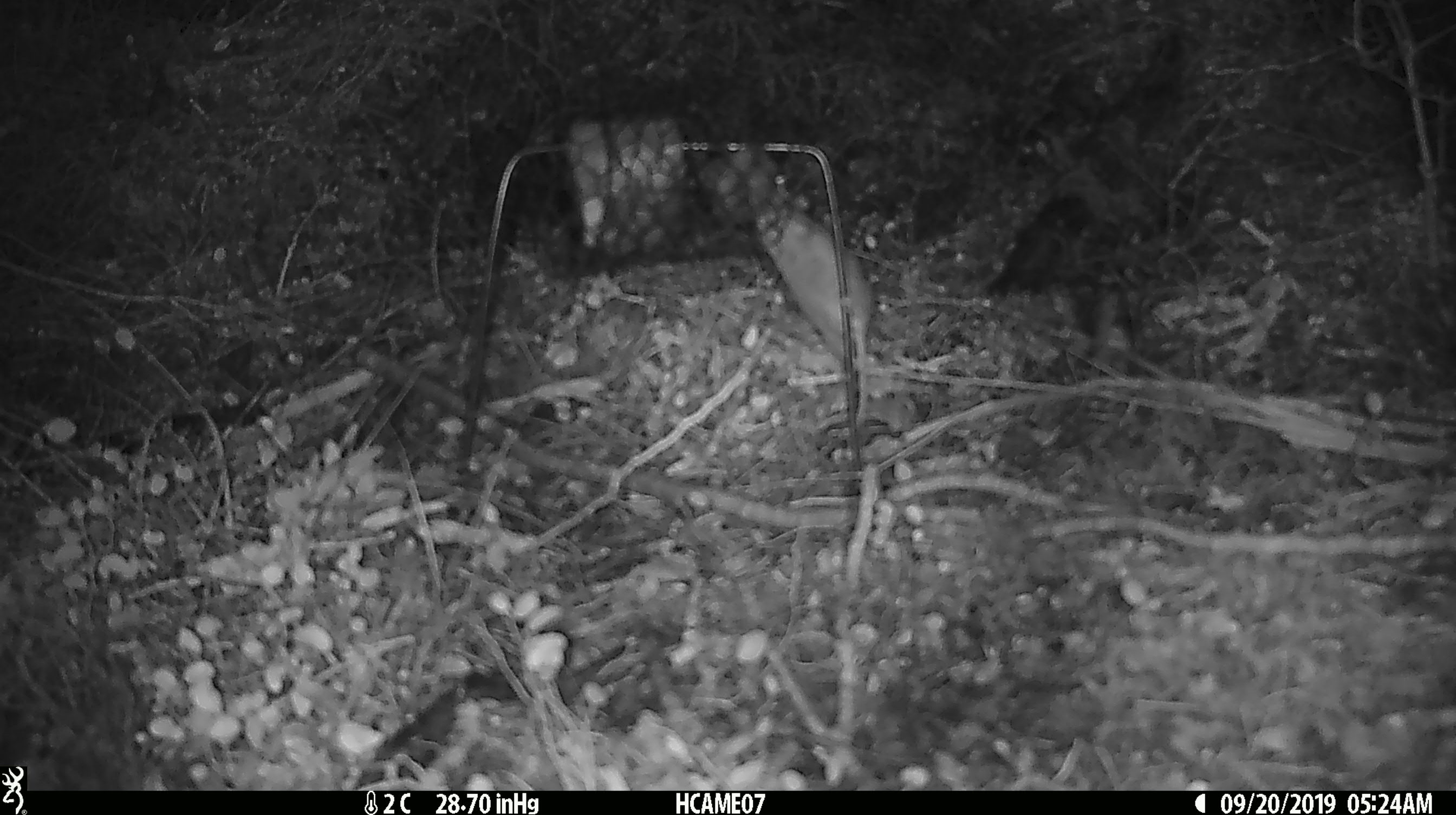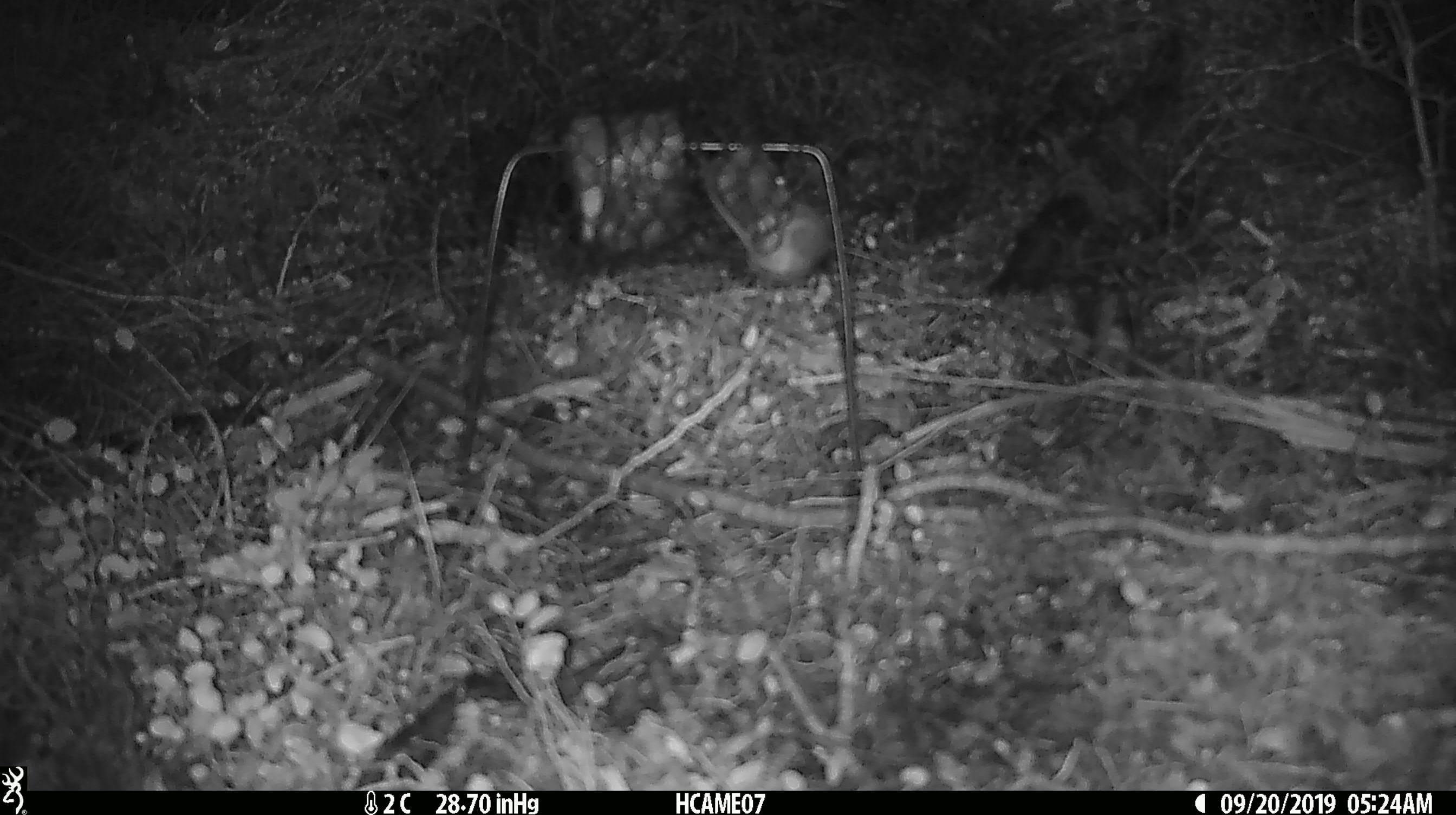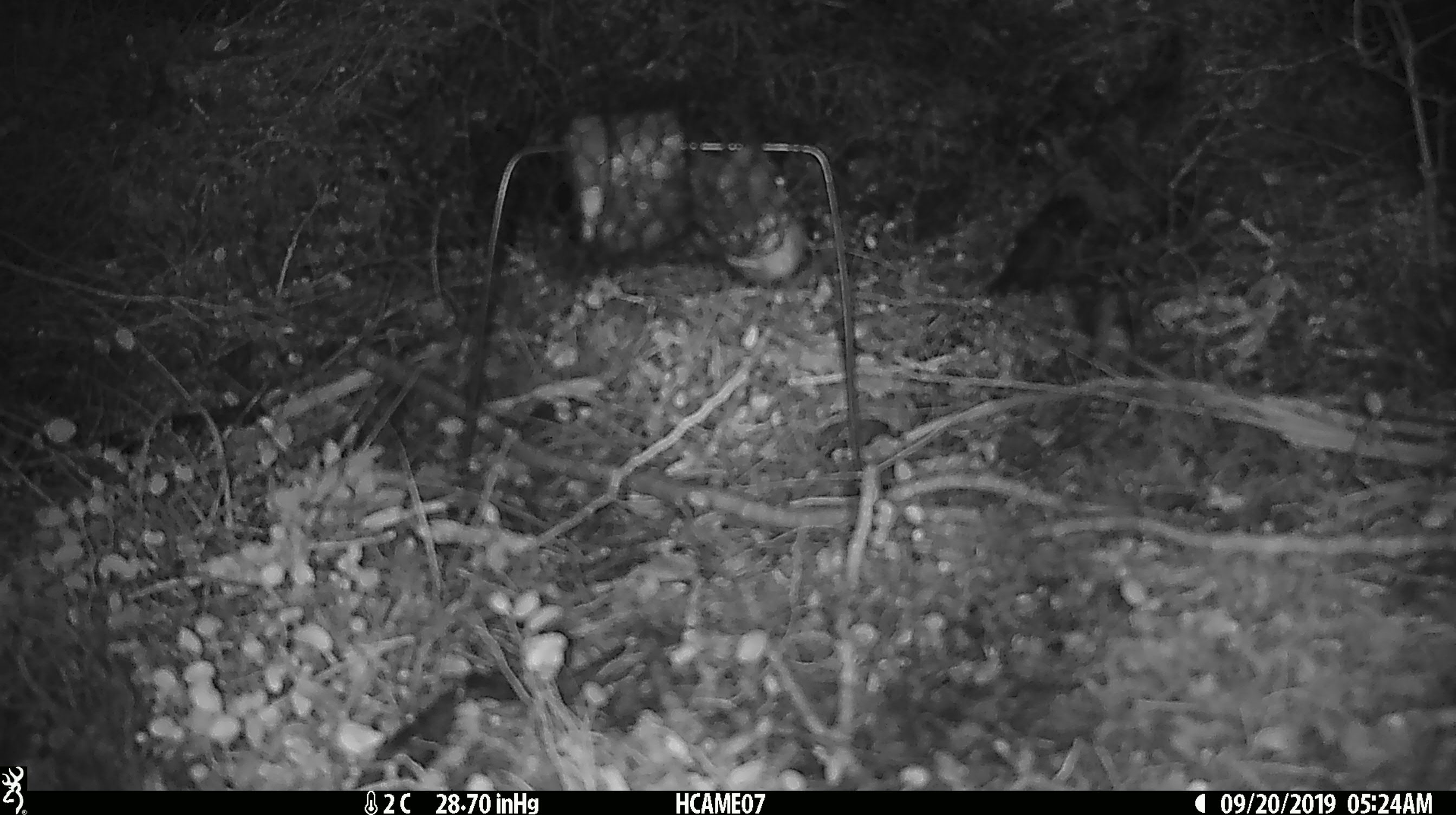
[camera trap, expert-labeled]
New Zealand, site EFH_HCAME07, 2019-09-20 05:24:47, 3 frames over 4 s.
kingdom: Animalia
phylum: Chordata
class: Mammalia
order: Rodentia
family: Muridae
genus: Mus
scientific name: Mus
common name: mouse